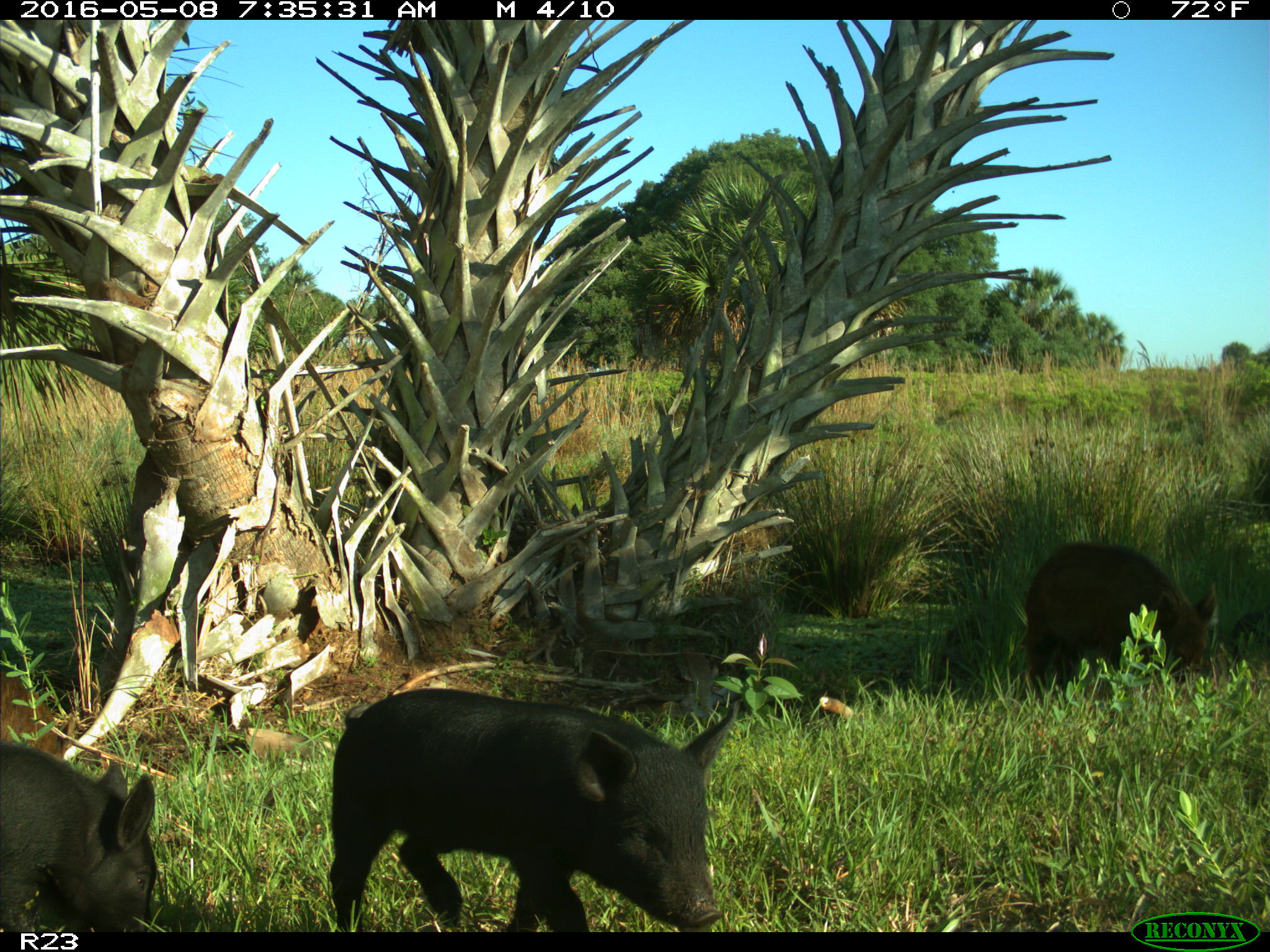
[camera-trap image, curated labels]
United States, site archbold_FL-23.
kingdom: Animalia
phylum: Chordata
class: Mammalia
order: Artiodactyla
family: Suidae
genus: Sus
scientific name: Sus scrofa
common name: wild boar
Sus scrofa (wild boar).